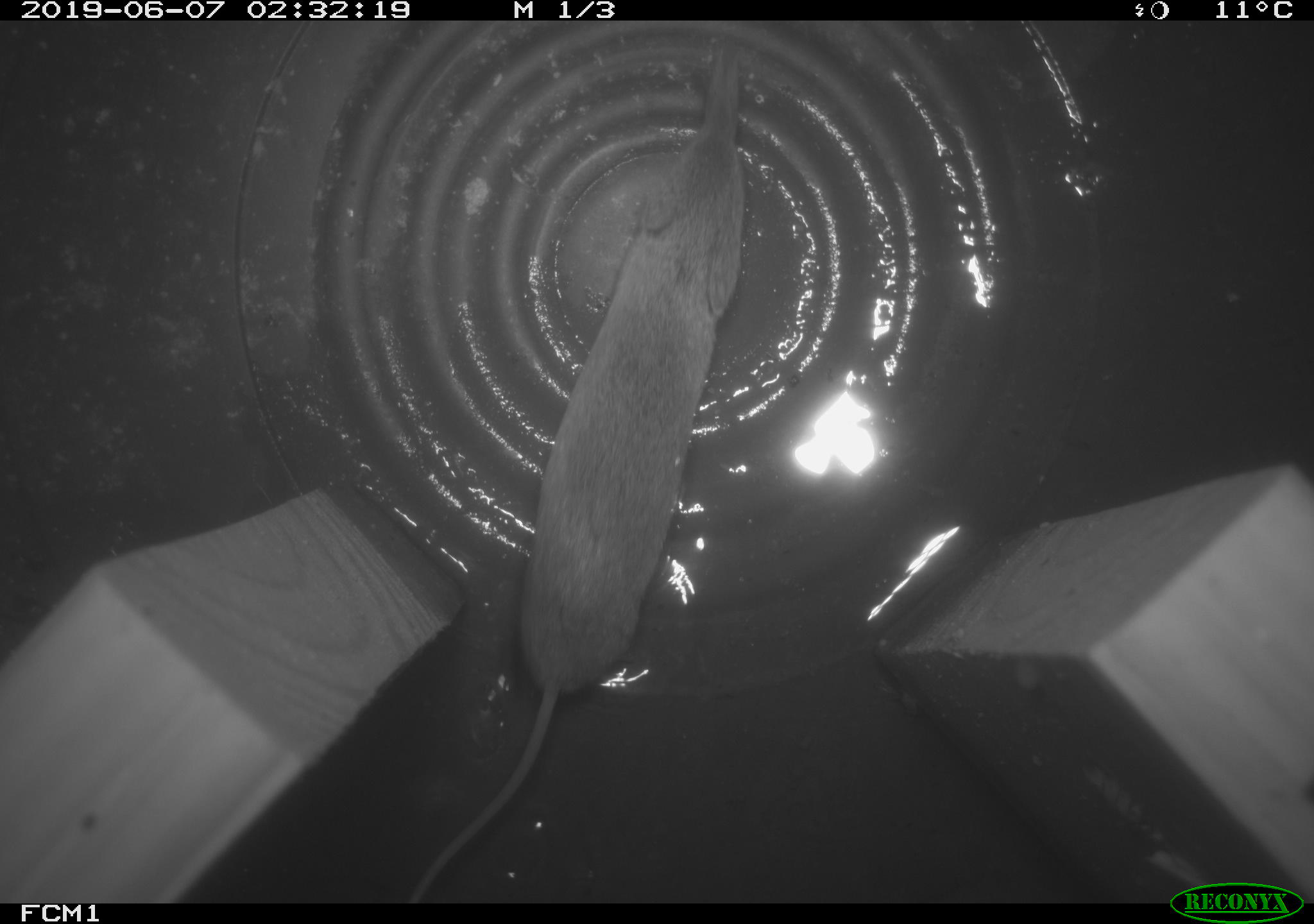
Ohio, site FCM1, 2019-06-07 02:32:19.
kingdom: Animalia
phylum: Chordata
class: Mammalia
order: Eulipotyphla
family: Soricidae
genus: Sorex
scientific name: Sorex cinereus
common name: masked shrew